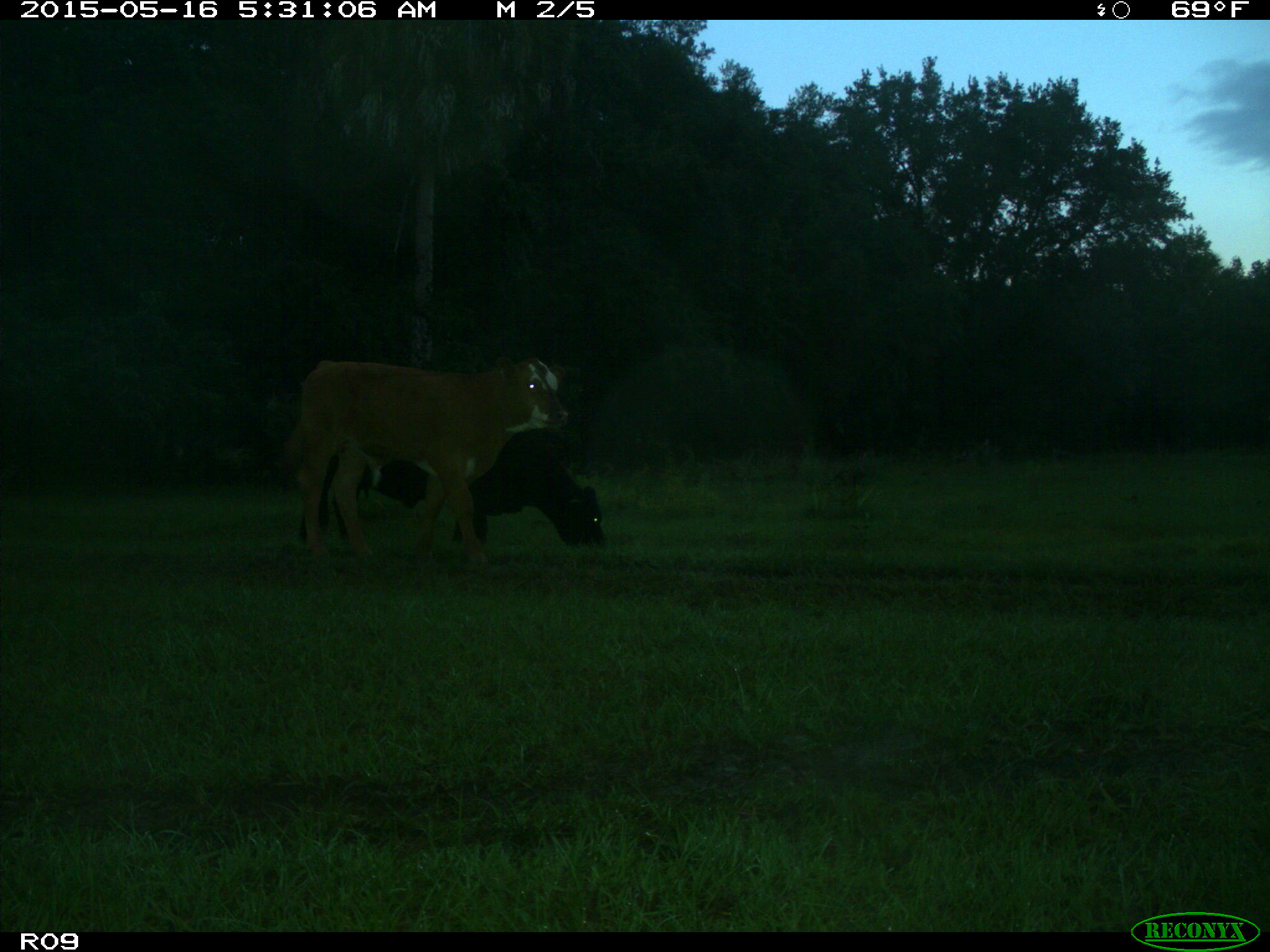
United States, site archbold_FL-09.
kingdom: Animalia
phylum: Chordata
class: Mammalia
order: Artiodactyla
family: Bovidae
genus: Bos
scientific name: Bos taurus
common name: domestic cow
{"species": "Bos taurus (domestic cow)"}